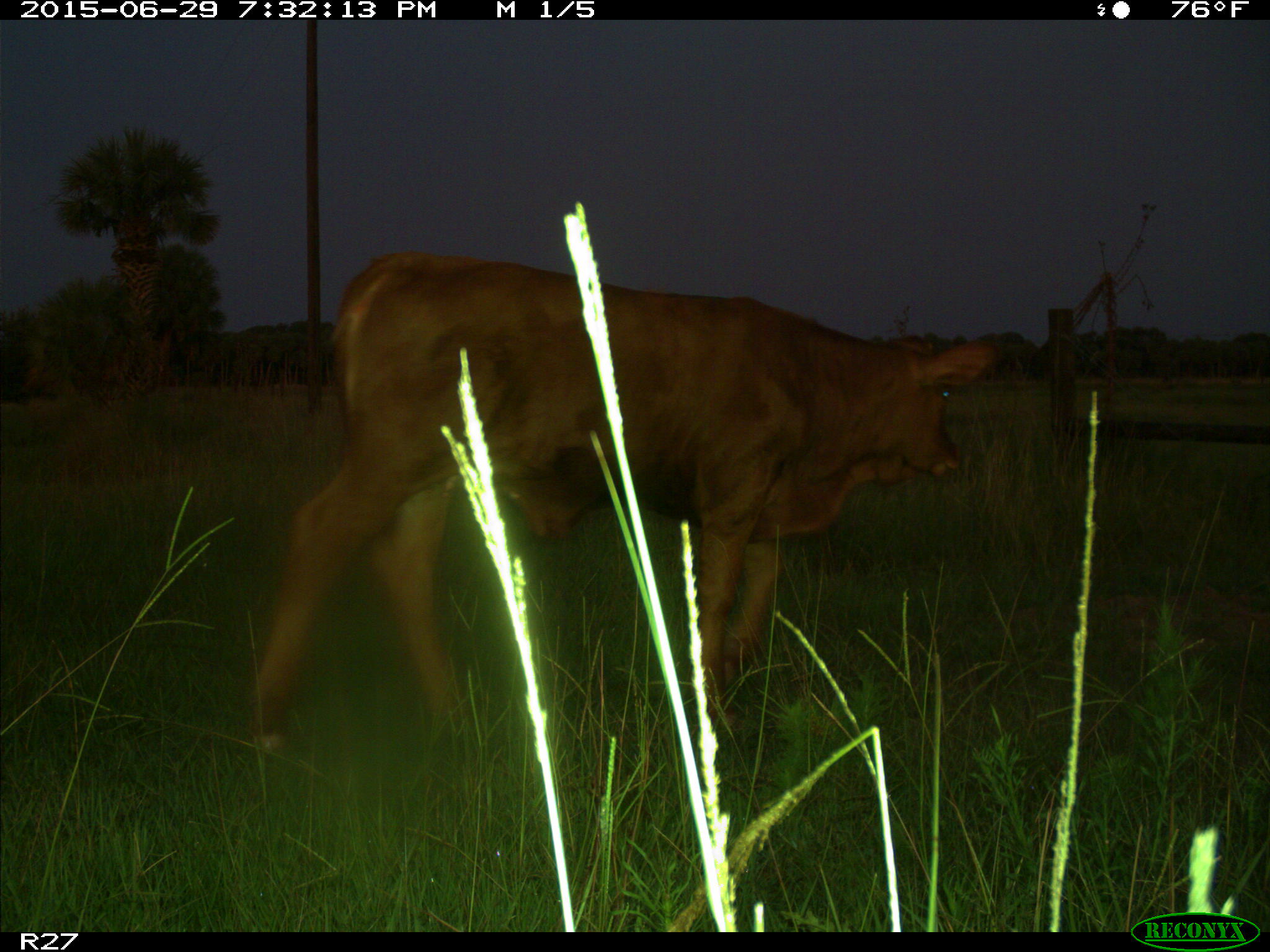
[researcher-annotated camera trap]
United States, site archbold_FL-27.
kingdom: Animalia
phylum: Chordata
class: Mammalia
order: Artiodactyla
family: Bovidae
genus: Bos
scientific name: Bos taurus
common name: domestic cow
Bos taurus (domestic cow).